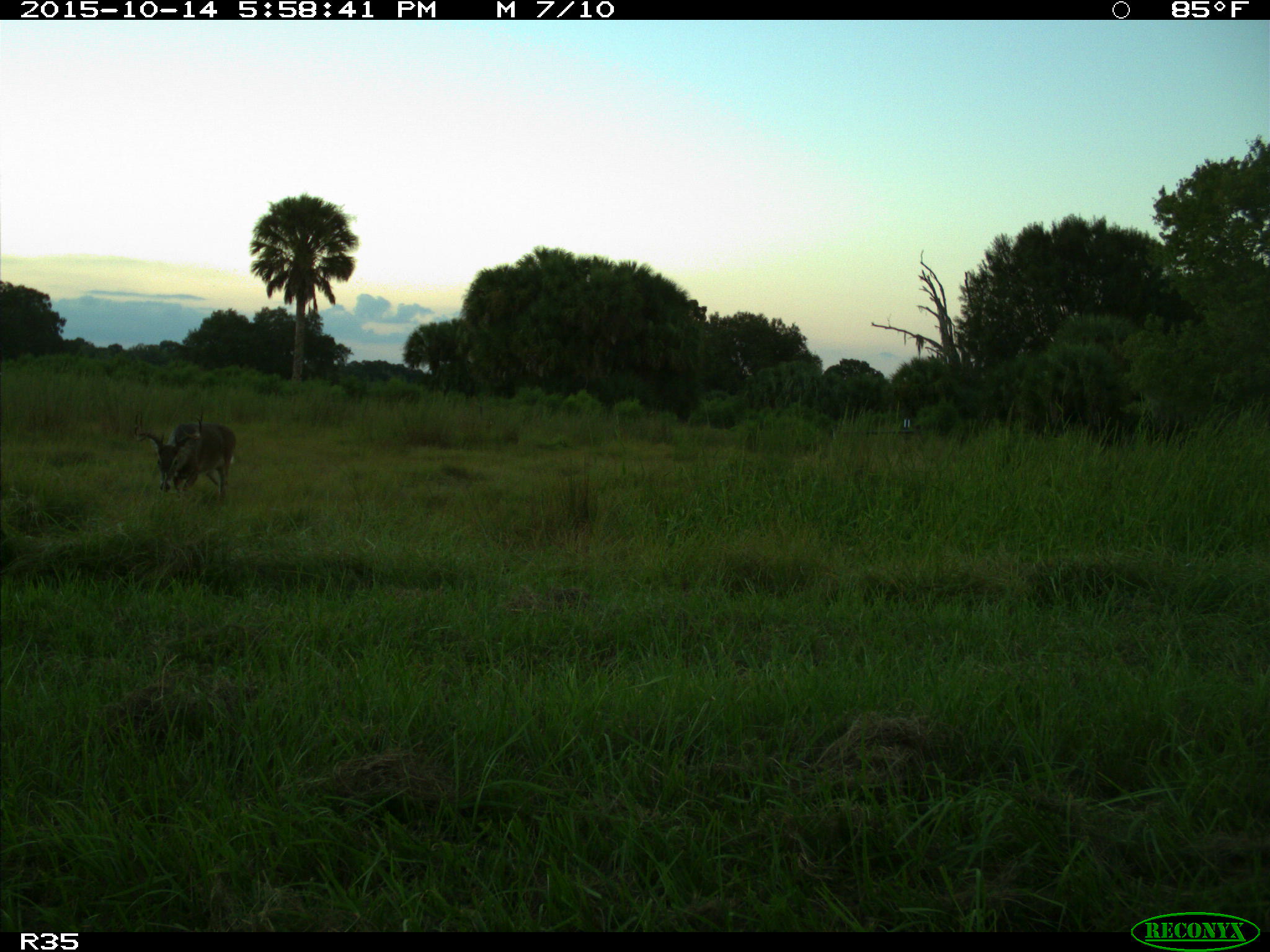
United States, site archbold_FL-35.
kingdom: Animalia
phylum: Chordata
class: Mammalia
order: Artiodactyla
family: Cervidae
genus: Odocoileus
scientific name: Odocoileus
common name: deer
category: unidentified deer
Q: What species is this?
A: Unidentified deer (deer) (Odocoileus).